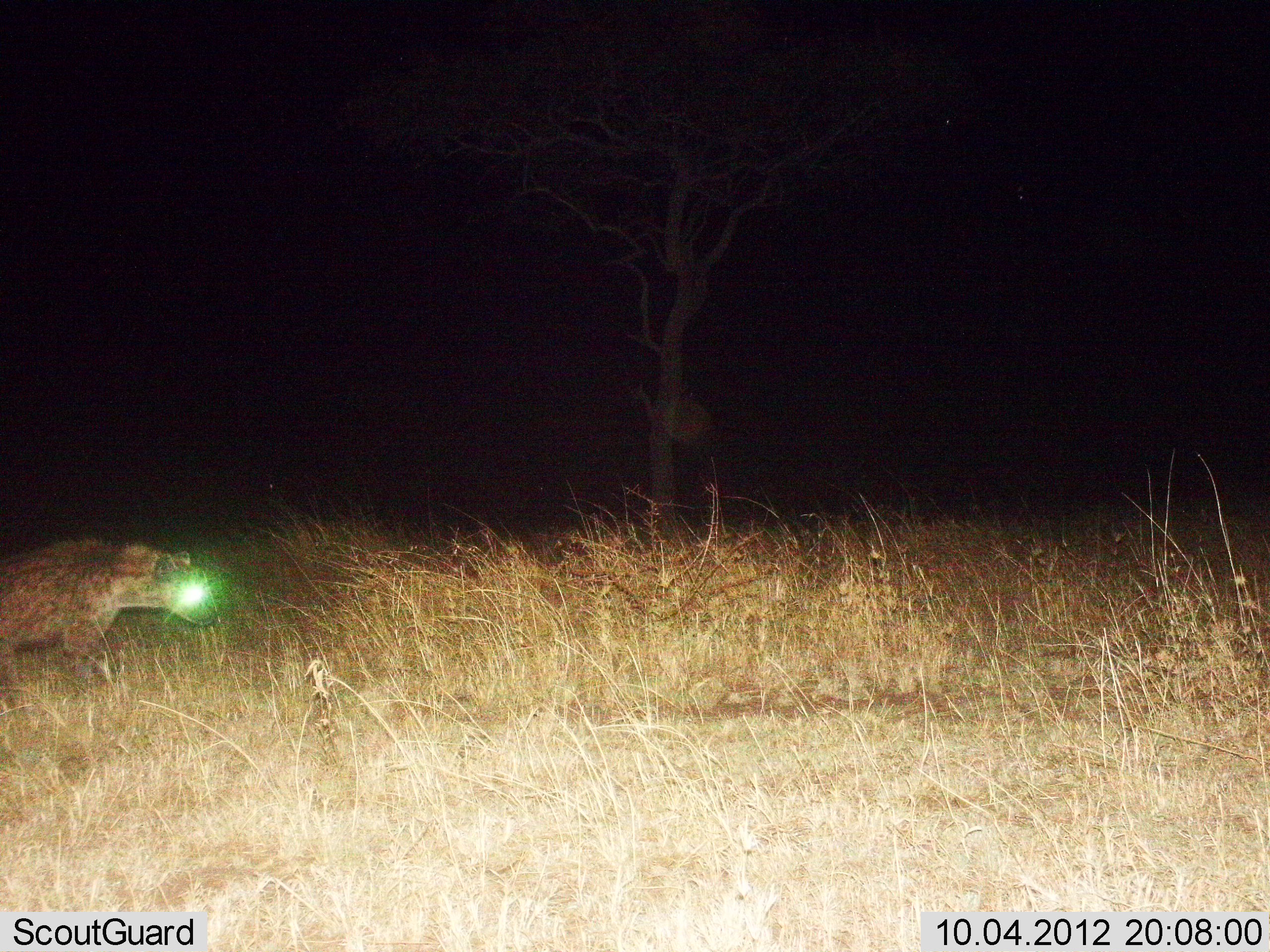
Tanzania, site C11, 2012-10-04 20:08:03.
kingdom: Animalia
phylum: Chordata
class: Mammalia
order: Carnivora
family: Hyaenidae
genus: Crocuta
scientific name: Crocuta crocuta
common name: spotted hyena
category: hyenaspotted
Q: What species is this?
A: Hyenaspotted (spotted hyena) (Crocuta crocuta).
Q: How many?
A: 1.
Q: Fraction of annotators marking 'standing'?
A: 36%.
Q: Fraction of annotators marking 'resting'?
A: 0%.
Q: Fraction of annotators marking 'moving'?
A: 64%.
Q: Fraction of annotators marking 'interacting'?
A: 0%.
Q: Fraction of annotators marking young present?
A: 0%.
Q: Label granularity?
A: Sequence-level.